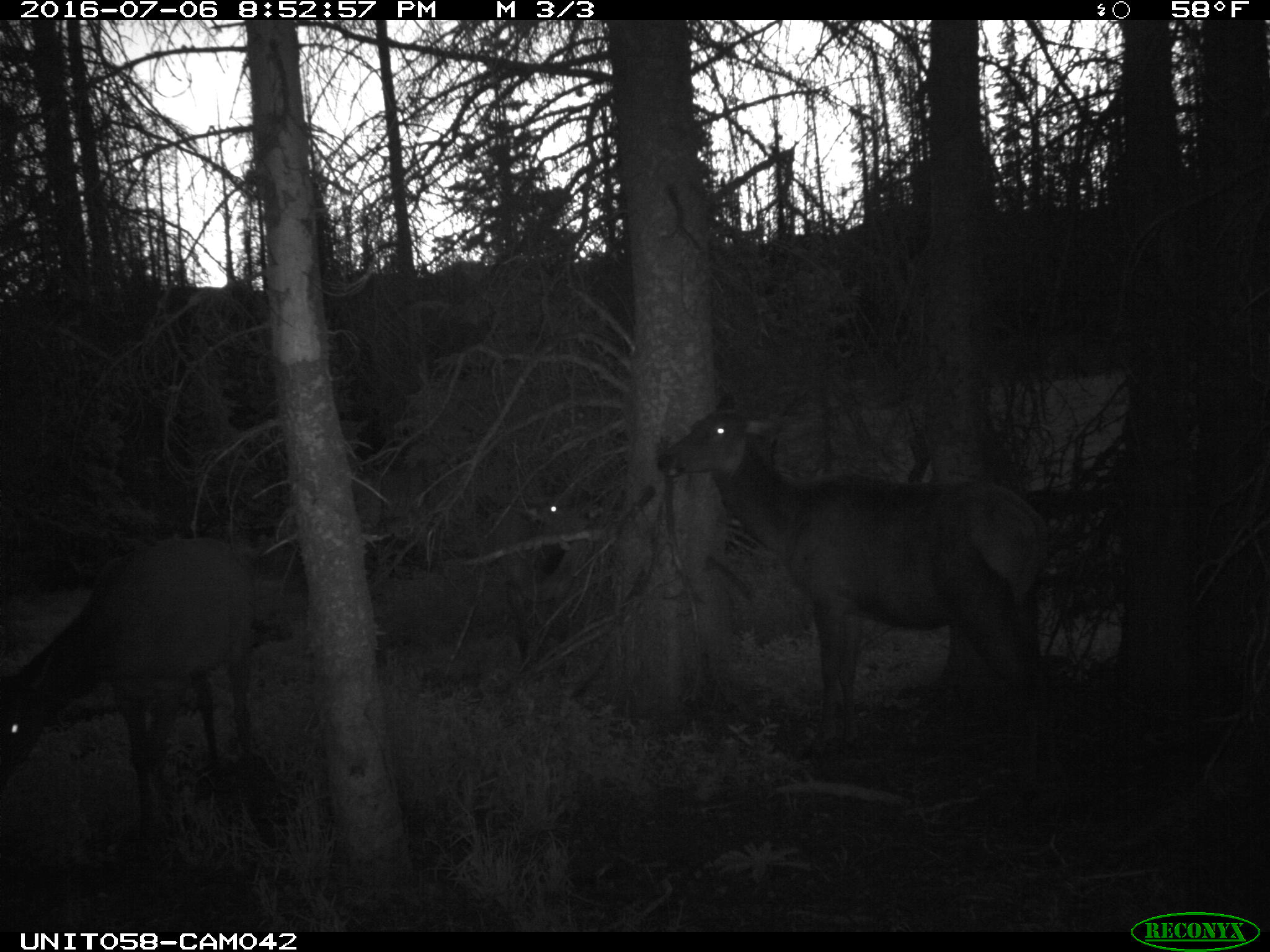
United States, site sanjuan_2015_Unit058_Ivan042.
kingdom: Animalia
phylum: Chordata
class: Mammalia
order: Artiodactyla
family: Cervidae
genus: Cervus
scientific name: Cervus elaphus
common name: red deer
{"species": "Cervus elaphus (red deer)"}